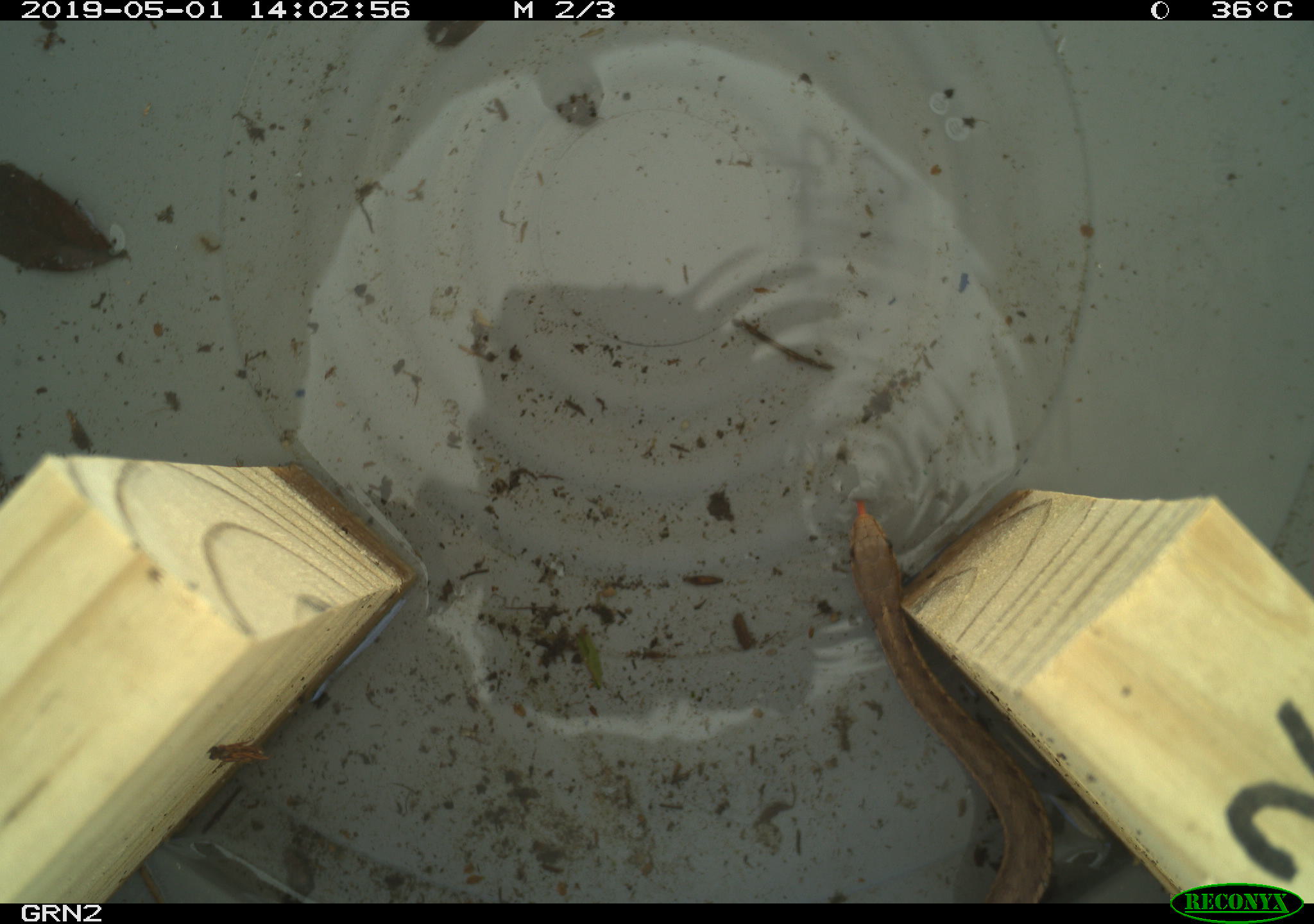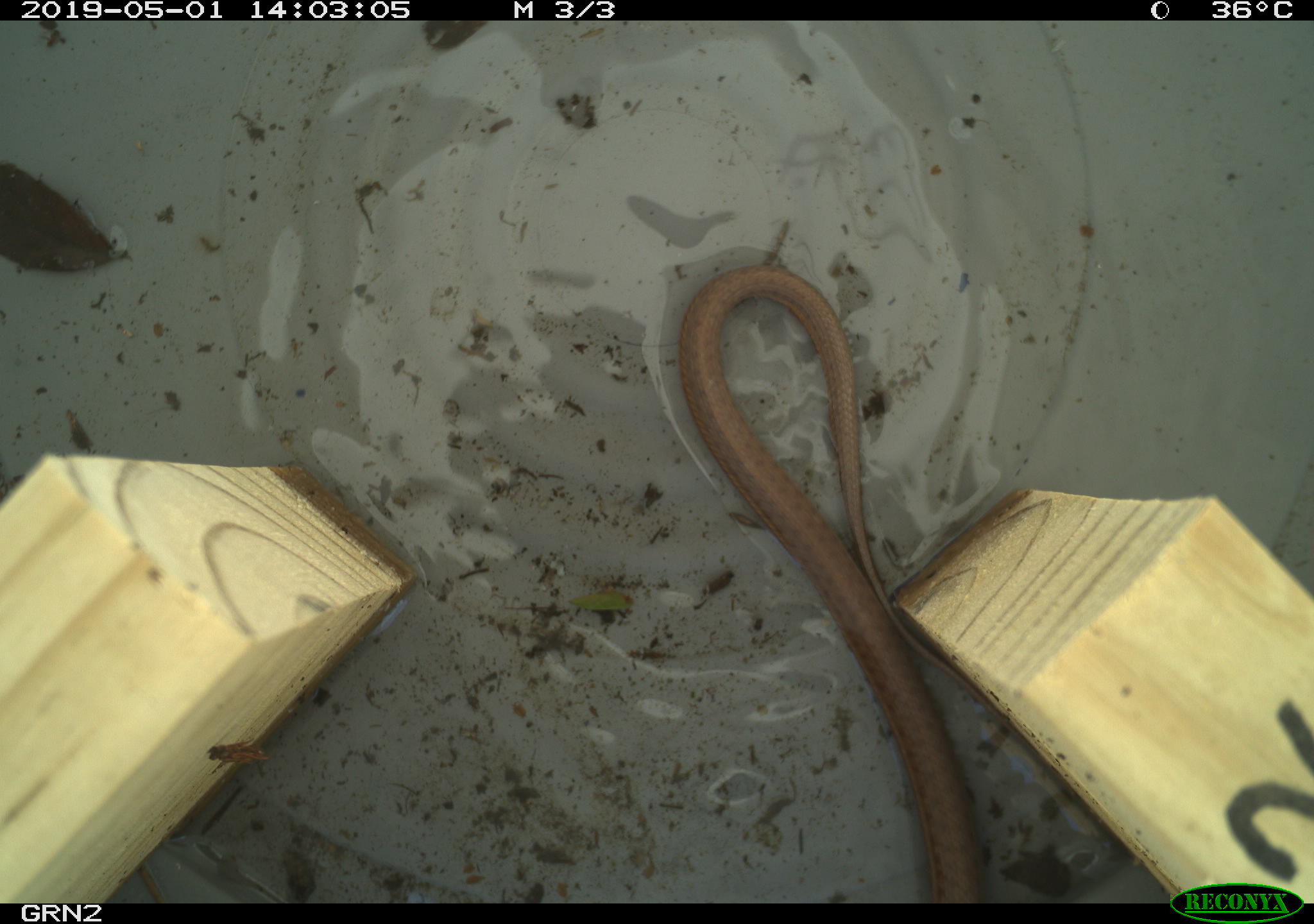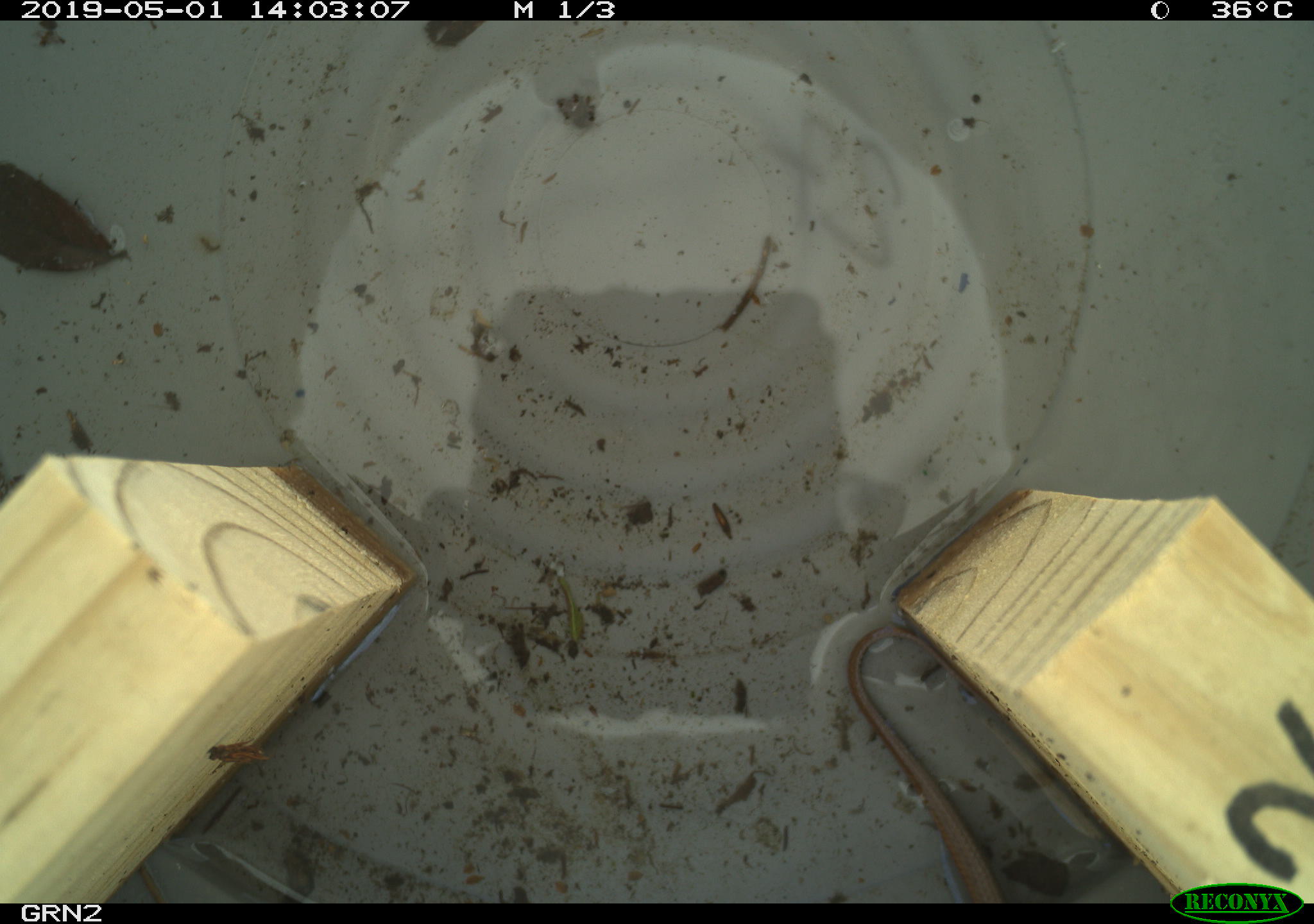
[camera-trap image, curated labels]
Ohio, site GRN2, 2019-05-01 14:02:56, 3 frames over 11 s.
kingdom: Animalia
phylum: Chordata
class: Reptilia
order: Squamata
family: Colubridae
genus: Thamnophis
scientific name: Thamnophis sirtalis sirtalis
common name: eastern gartersnake